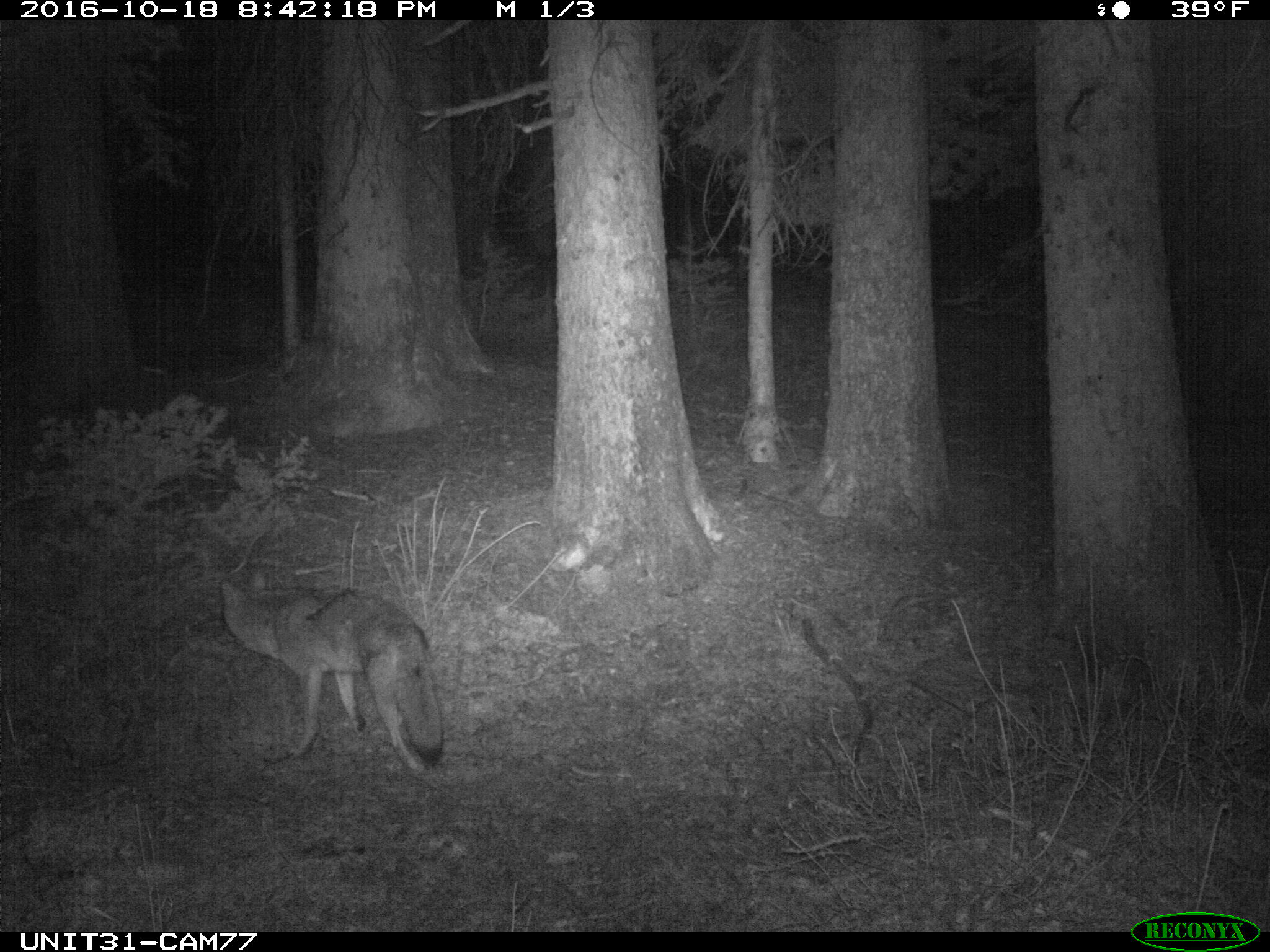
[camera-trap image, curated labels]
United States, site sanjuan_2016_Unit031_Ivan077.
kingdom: Animalia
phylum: Chordata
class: Mammalia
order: Carnivora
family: Canidae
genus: Canis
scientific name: Canis latrans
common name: coyote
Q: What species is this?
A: Canis latrans (coyote).